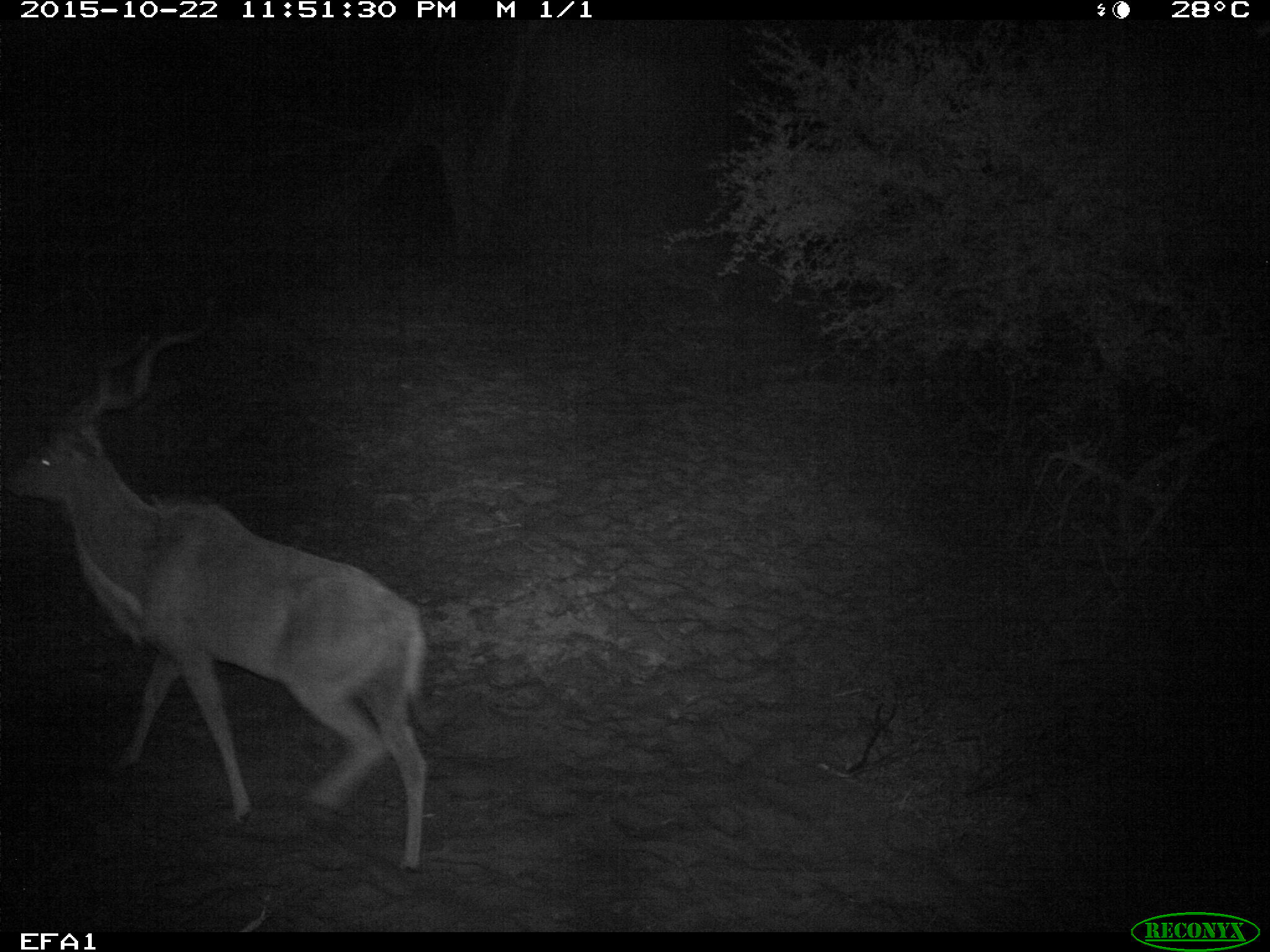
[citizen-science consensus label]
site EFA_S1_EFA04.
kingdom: Animalia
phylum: Chordata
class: Mammalia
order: Artiodactyla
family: Bovidae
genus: Tragelaphus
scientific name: Tragelaphus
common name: kudu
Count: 1.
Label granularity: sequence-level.